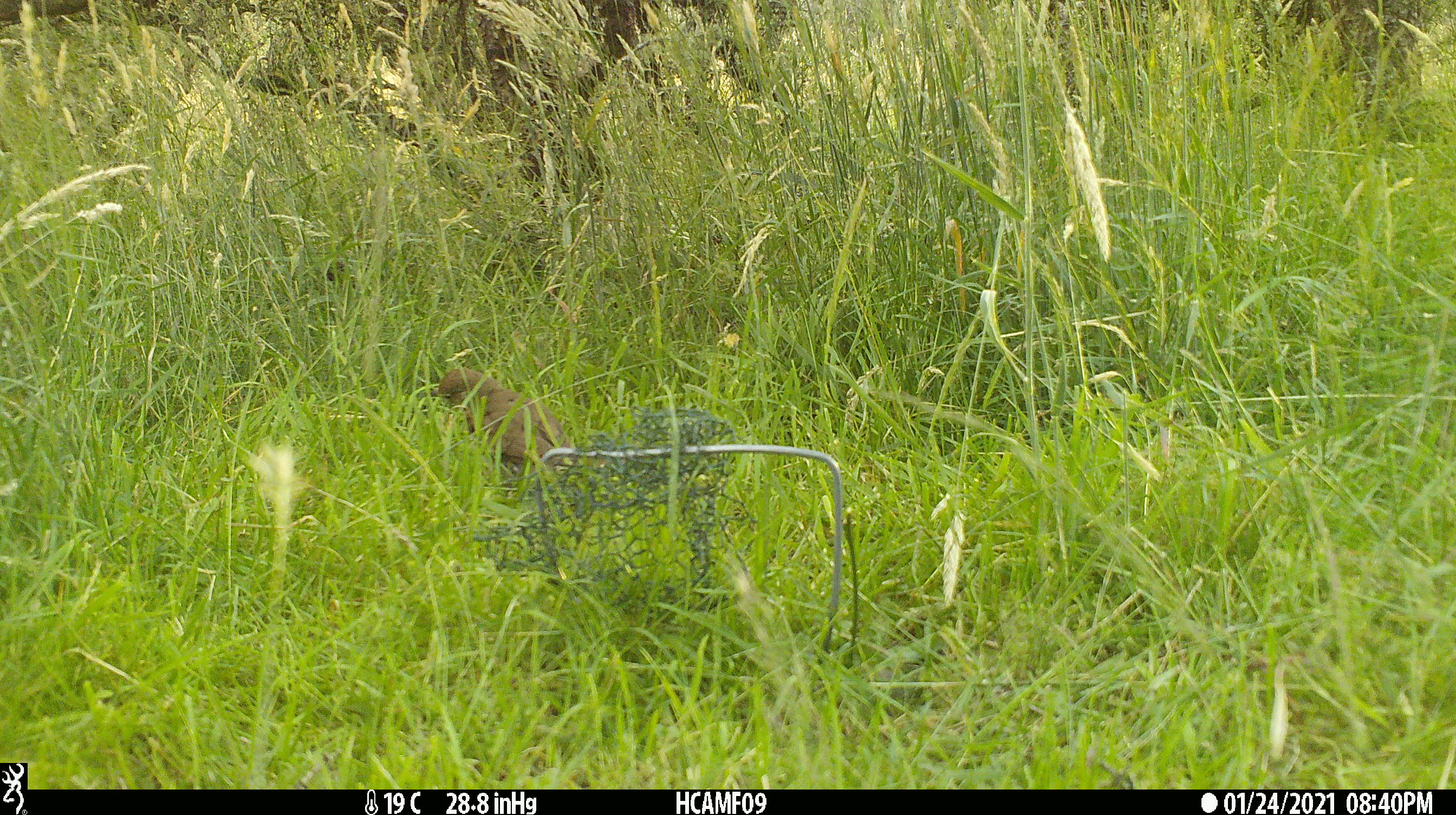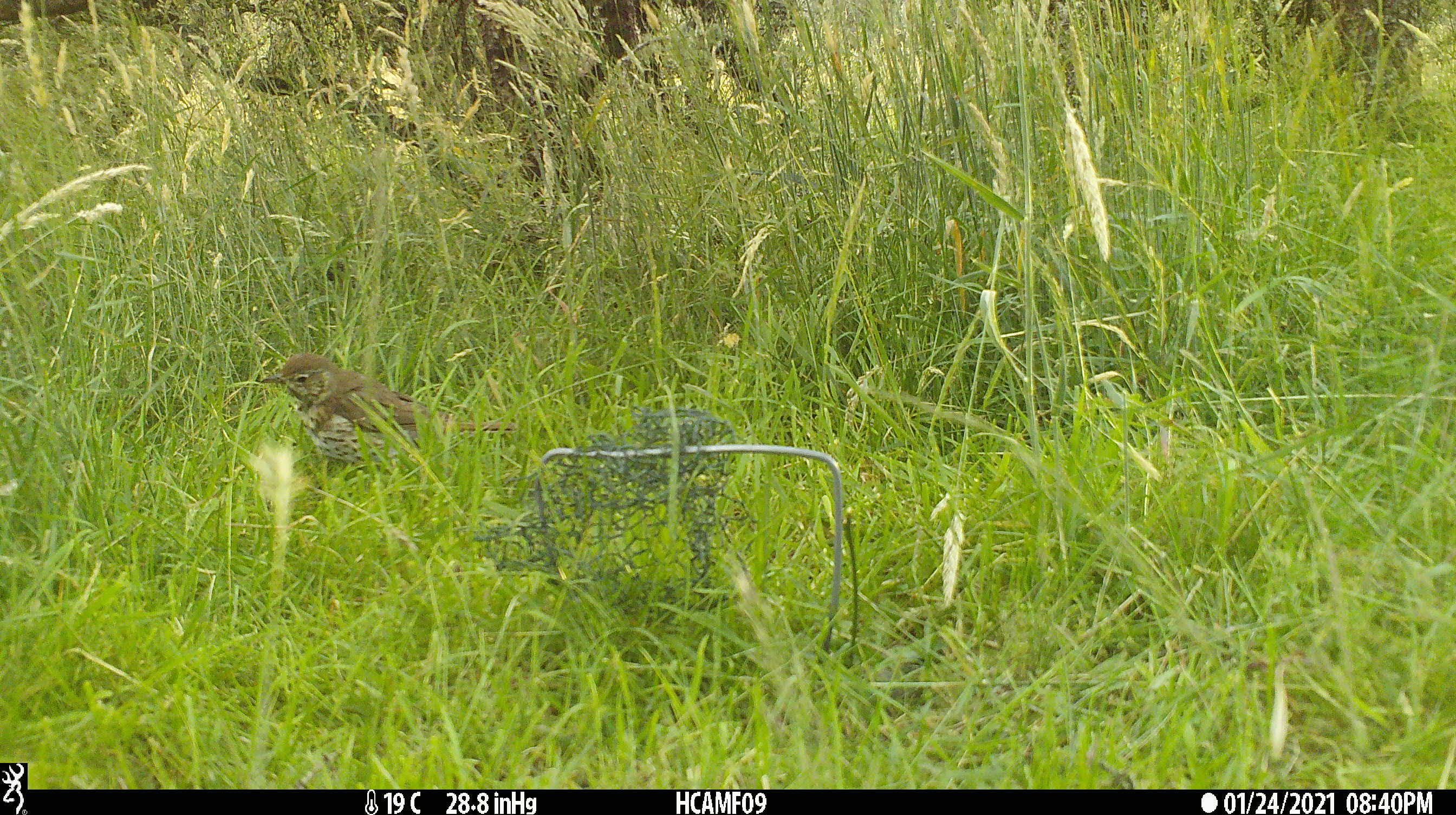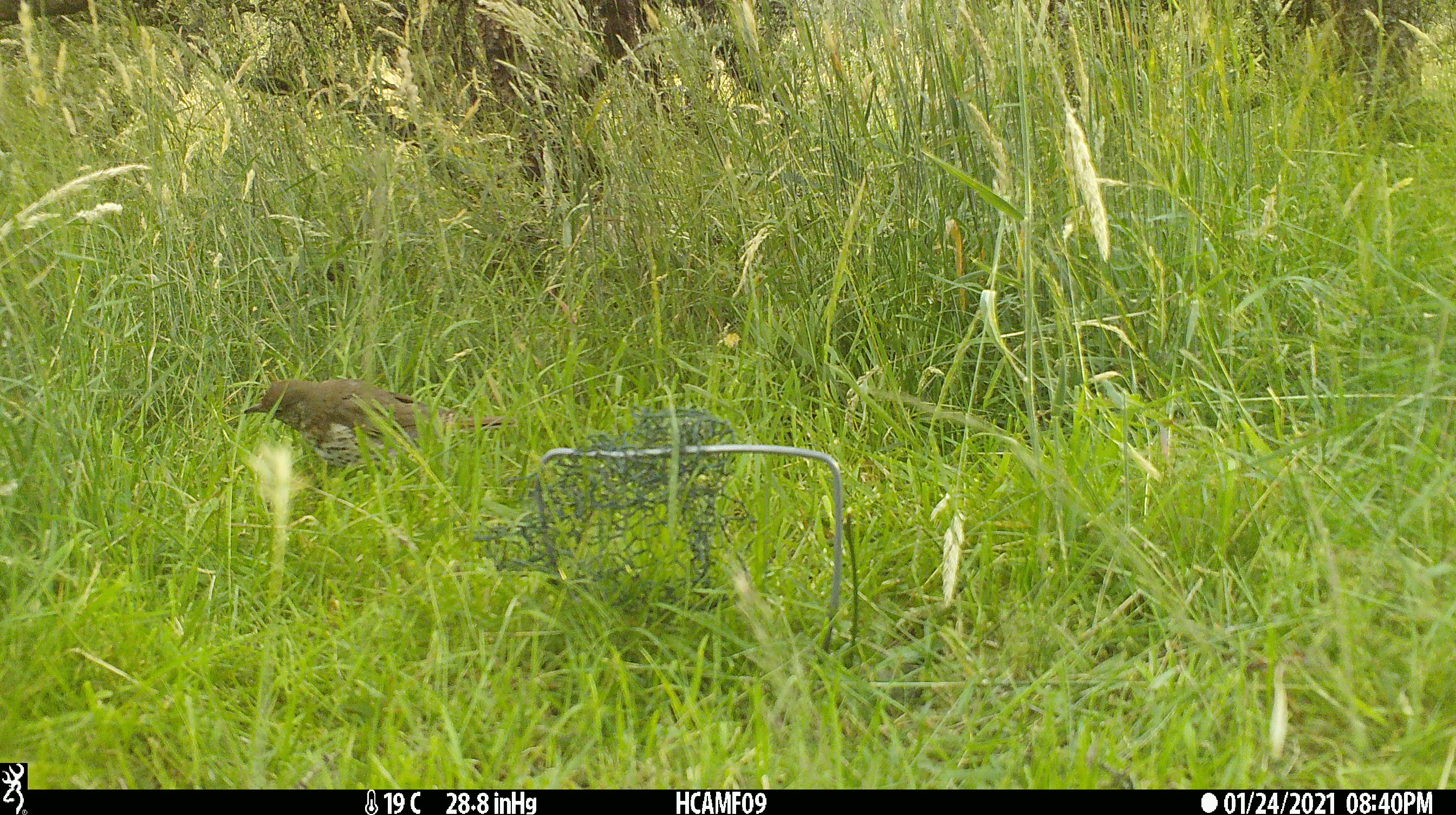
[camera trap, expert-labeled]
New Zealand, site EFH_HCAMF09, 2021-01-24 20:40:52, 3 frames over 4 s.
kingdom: Animalia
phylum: Chordata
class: Aves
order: Passeriformes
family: Turdidae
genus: Turdus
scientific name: Turdus philomelos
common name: song thrush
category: thrush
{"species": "thrush (song thrush) (Turdus philomelos)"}